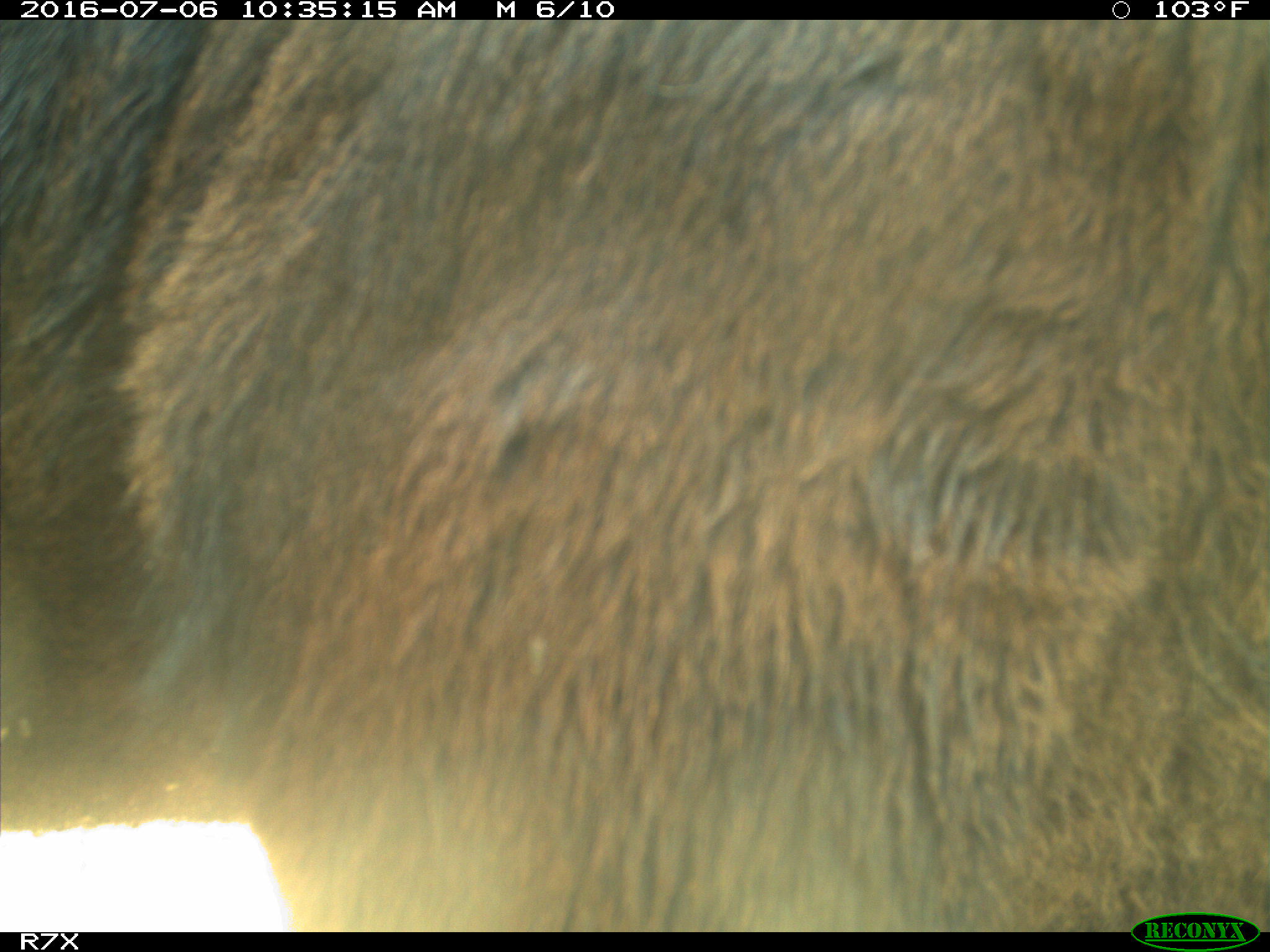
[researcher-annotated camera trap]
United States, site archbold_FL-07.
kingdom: Animalia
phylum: Chordata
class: Mammalia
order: Artiodactyla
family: Bovidae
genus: Bos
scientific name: Bos taurus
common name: domestic cow